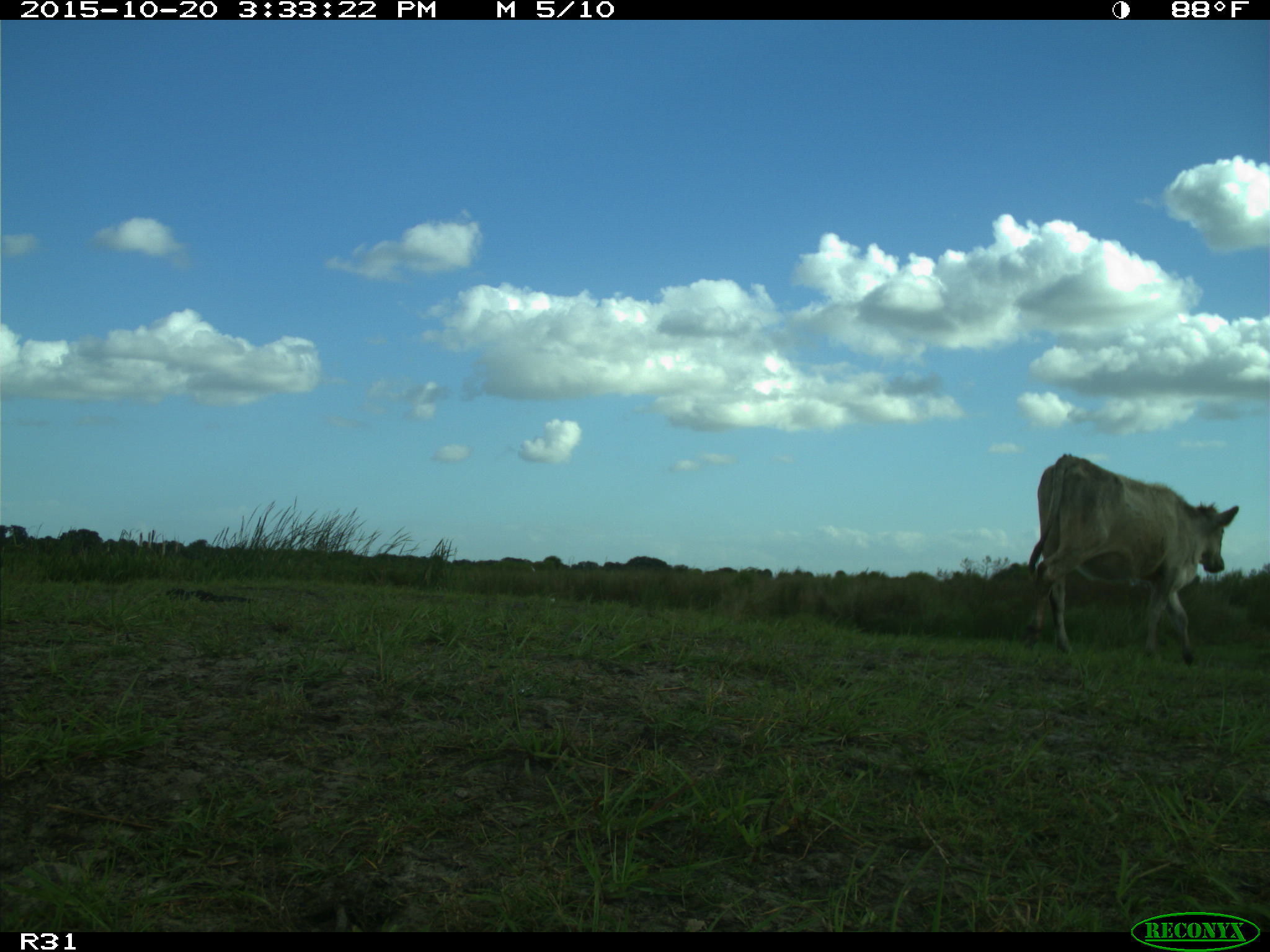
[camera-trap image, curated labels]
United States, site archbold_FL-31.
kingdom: Animalia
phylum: Chordata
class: Mammalia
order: Artiodactyla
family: Bovidae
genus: Bos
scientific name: Bos taurus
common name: domestic cow